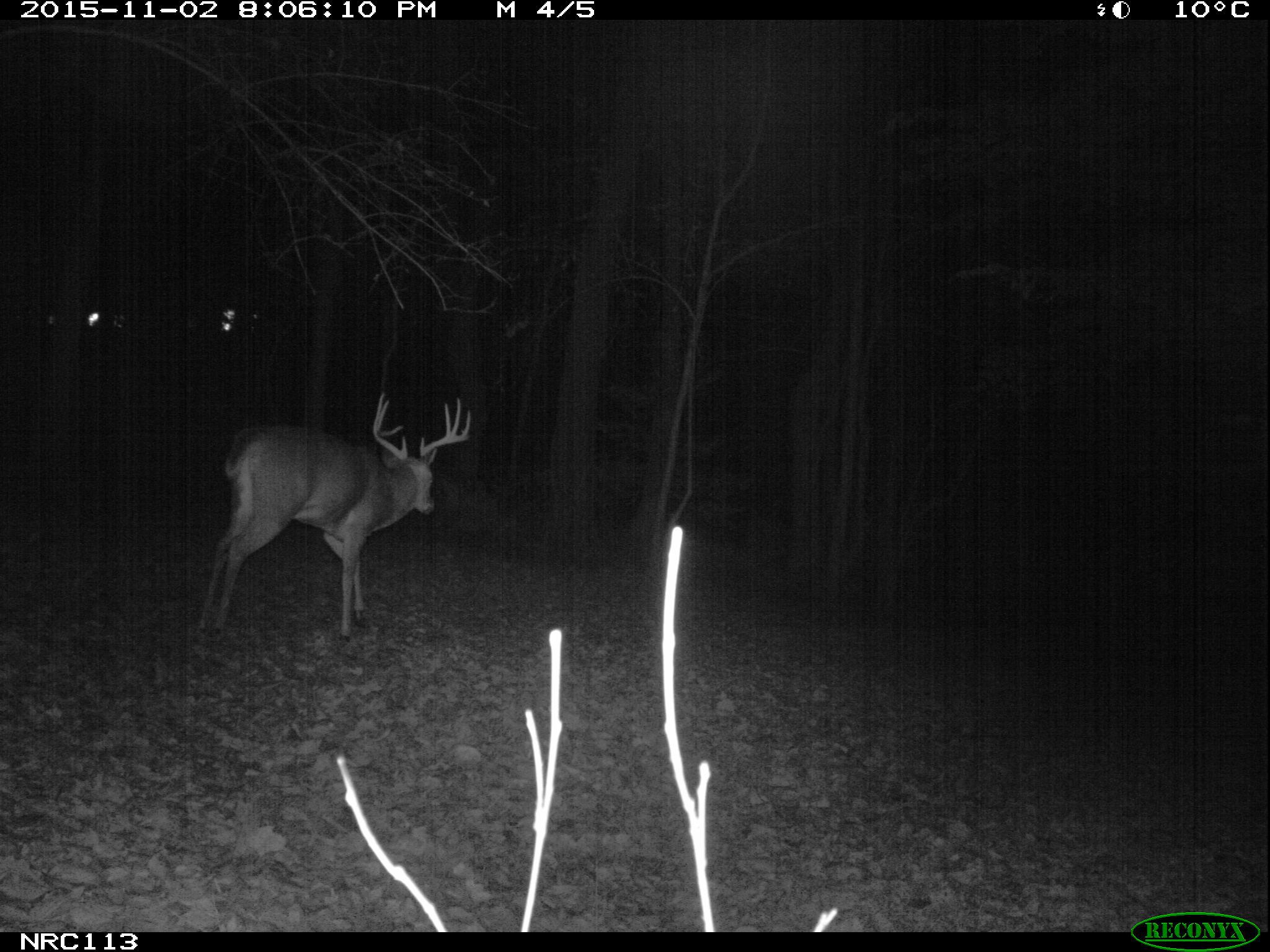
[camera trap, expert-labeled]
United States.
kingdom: Animalia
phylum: Chordata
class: Mammalia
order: Artiodactyla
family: Cervidae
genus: Odocoileus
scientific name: Odocoileus virginianus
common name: white-tailed deer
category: White Tailed Deer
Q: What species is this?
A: White Tailed Deer (white-tailed deer) (Odocoileus virginianus).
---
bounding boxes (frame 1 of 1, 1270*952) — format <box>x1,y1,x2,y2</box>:
White Tailed Deer: <box>188,387,479,640</box>